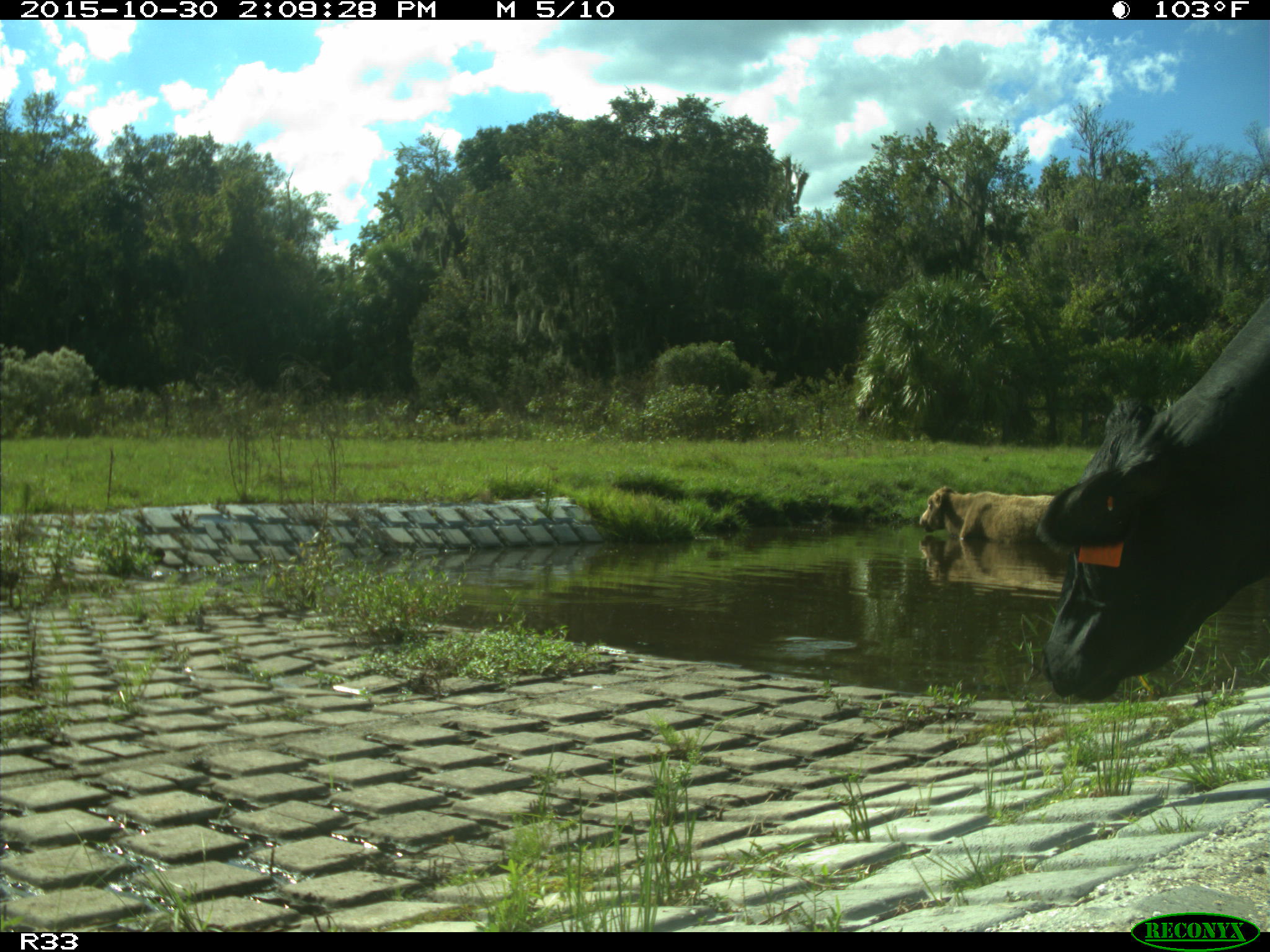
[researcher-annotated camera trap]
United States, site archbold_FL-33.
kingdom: Animalia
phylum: Chordata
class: Mammalia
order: Artiodactyla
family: Bovidae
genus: Bos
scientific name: Bos taurus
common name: domestic cow